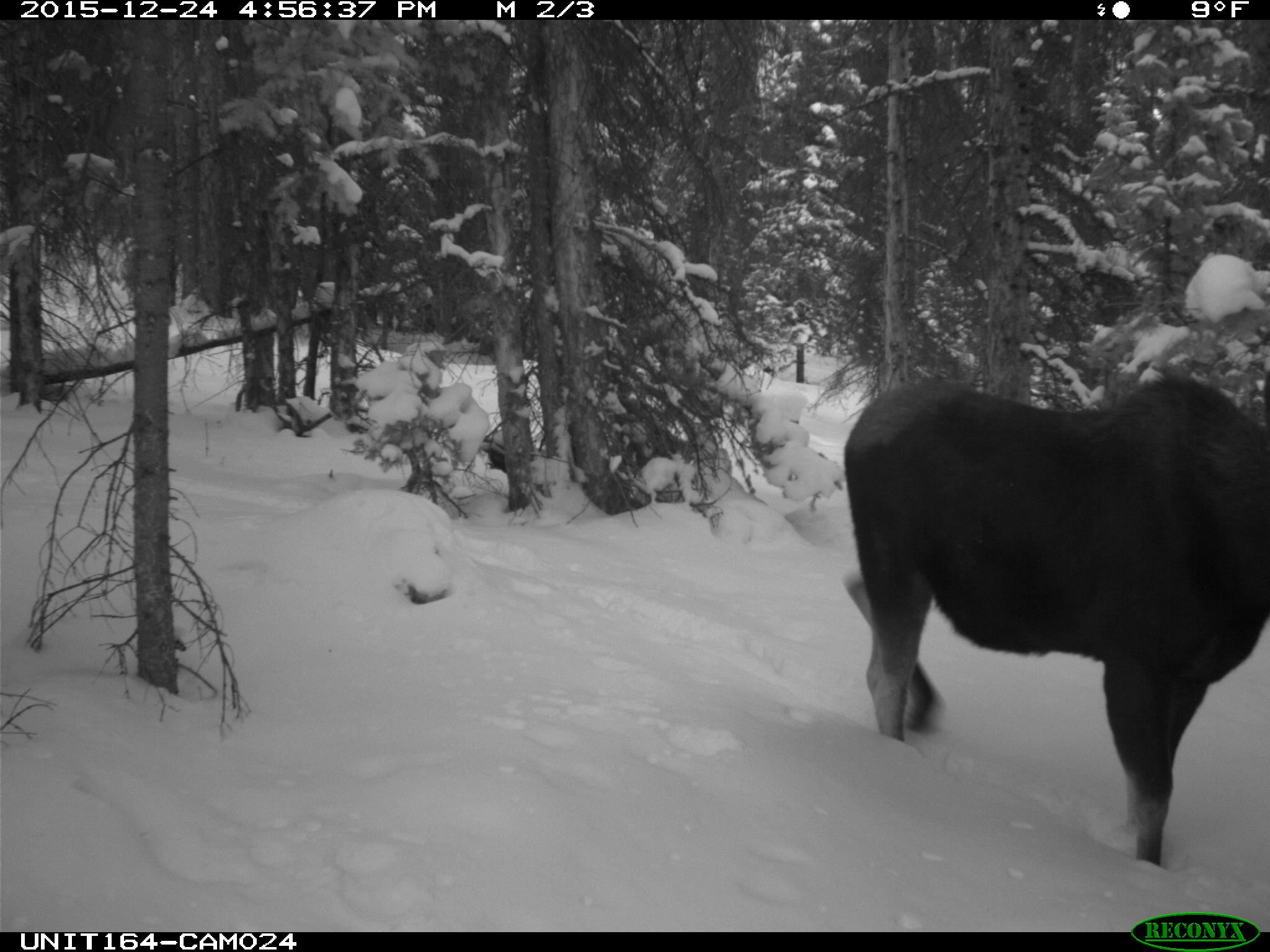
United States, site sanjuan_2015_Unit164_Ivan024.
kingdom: Animalia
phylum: Chordata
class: Mammalia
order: Artiodactyla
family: Cervidae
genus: Alces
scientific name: Alces alces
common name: moose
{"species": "Alces alces (moose)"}